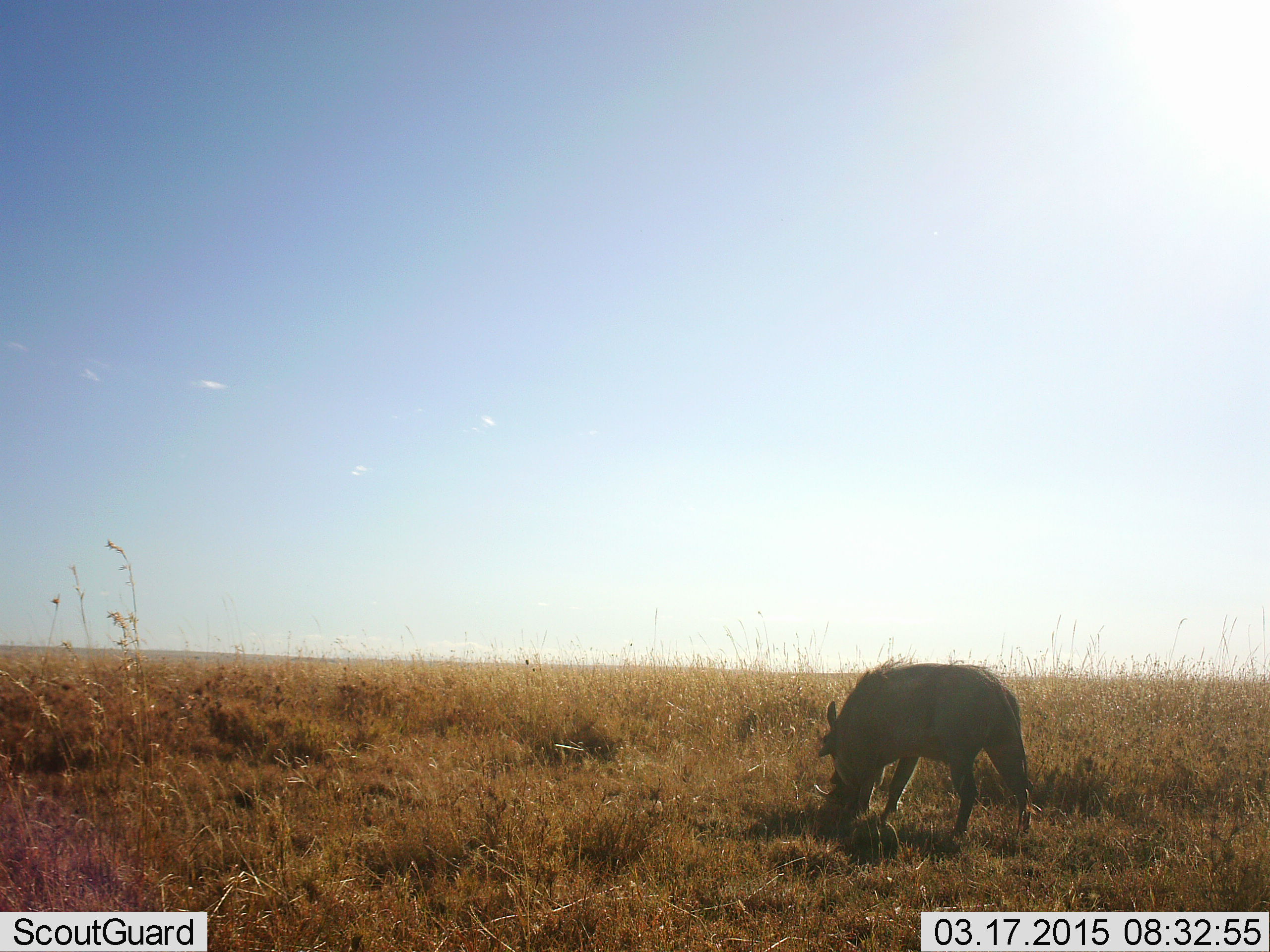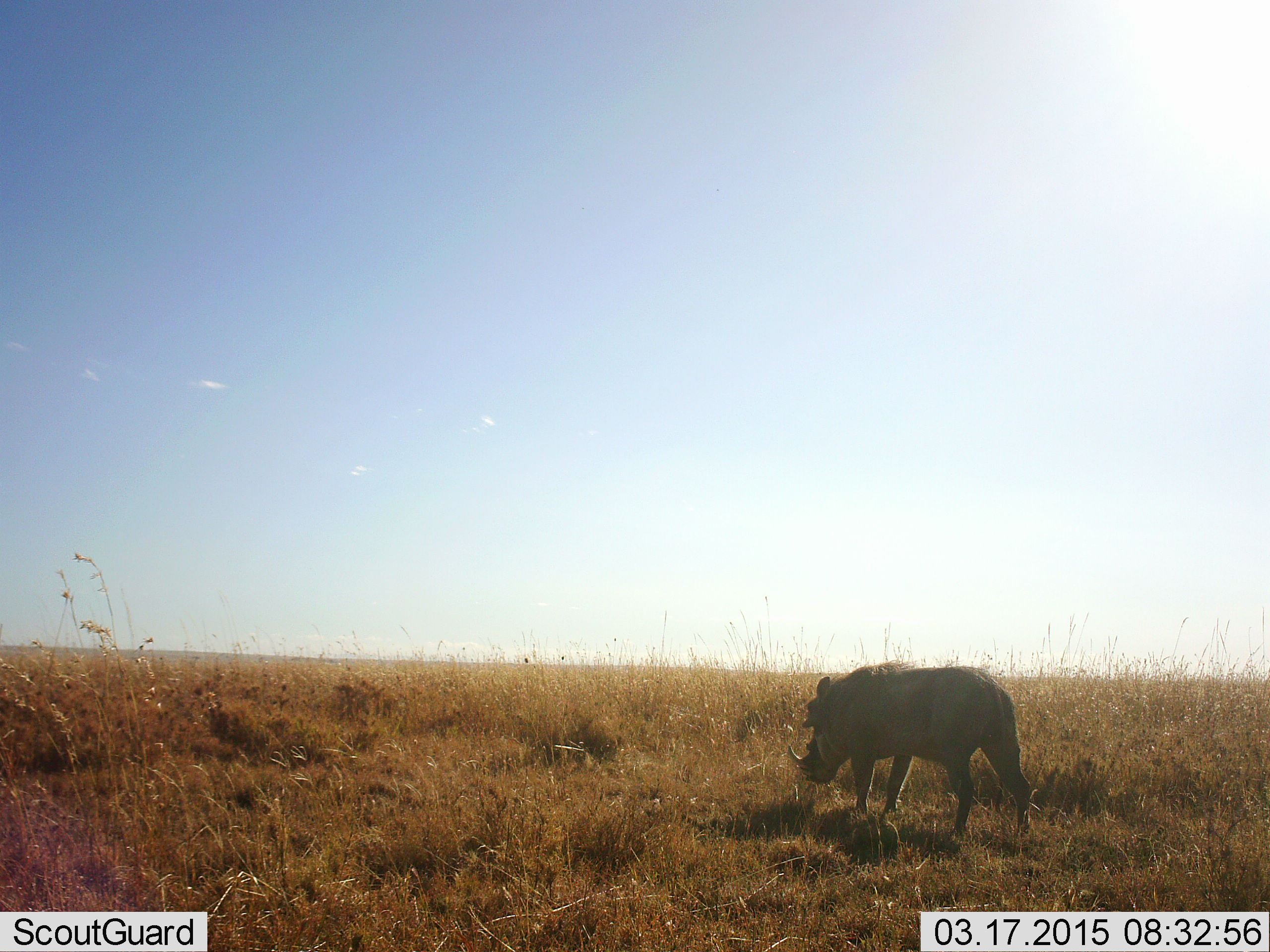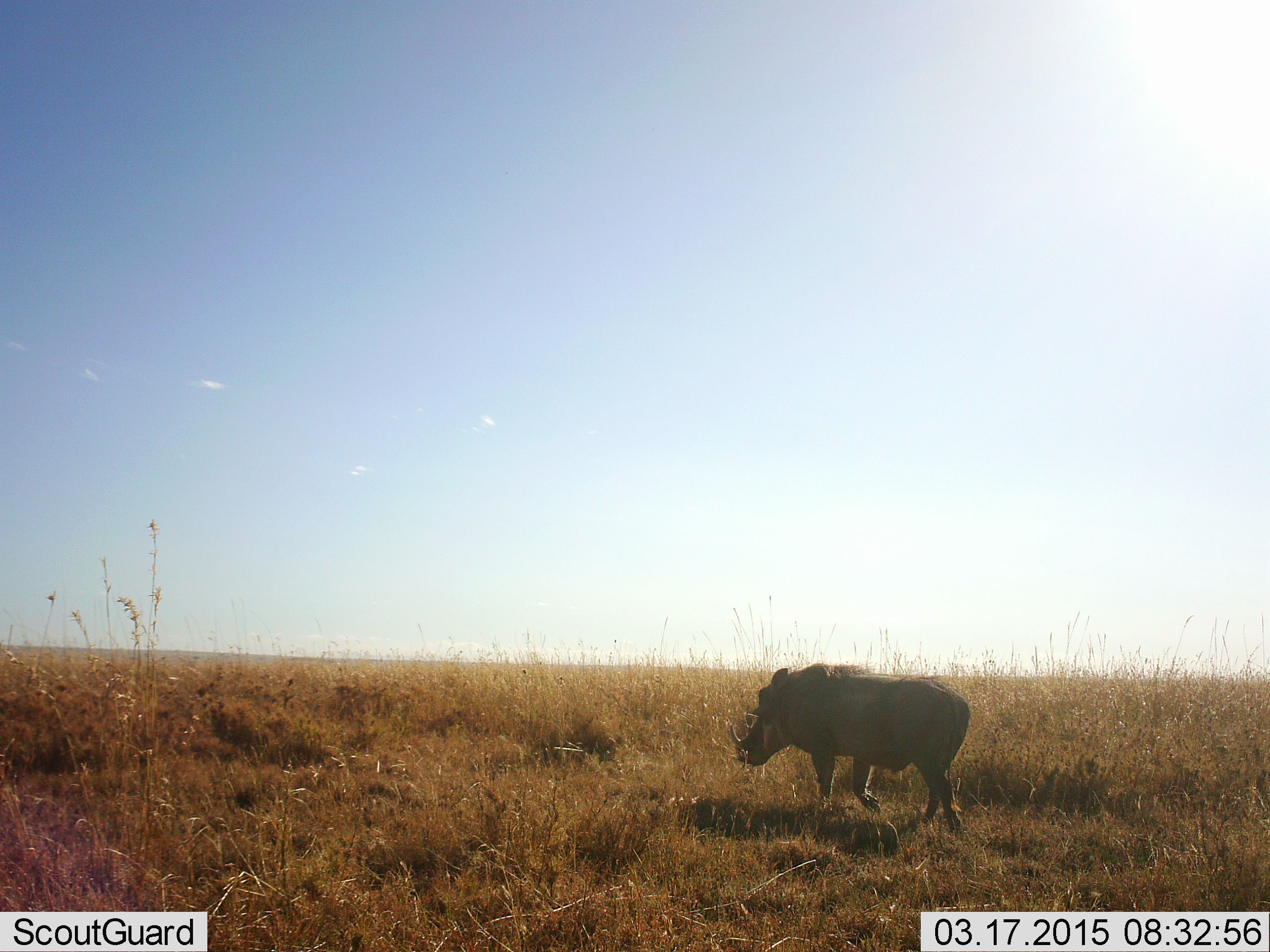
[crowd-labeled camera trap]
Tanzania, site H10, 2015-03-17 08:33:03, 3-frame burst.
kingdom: Animalia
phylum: Chordata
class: Mammalia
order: Artiodactyla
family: Suidae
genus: Phacochoerus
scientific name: Phacochoerus africanus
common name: warthog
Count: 1.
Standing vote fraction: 30%.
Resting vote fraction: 0%.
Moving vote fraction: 80%.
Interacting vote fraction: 0%.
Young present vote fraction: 0%.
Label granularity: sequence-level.